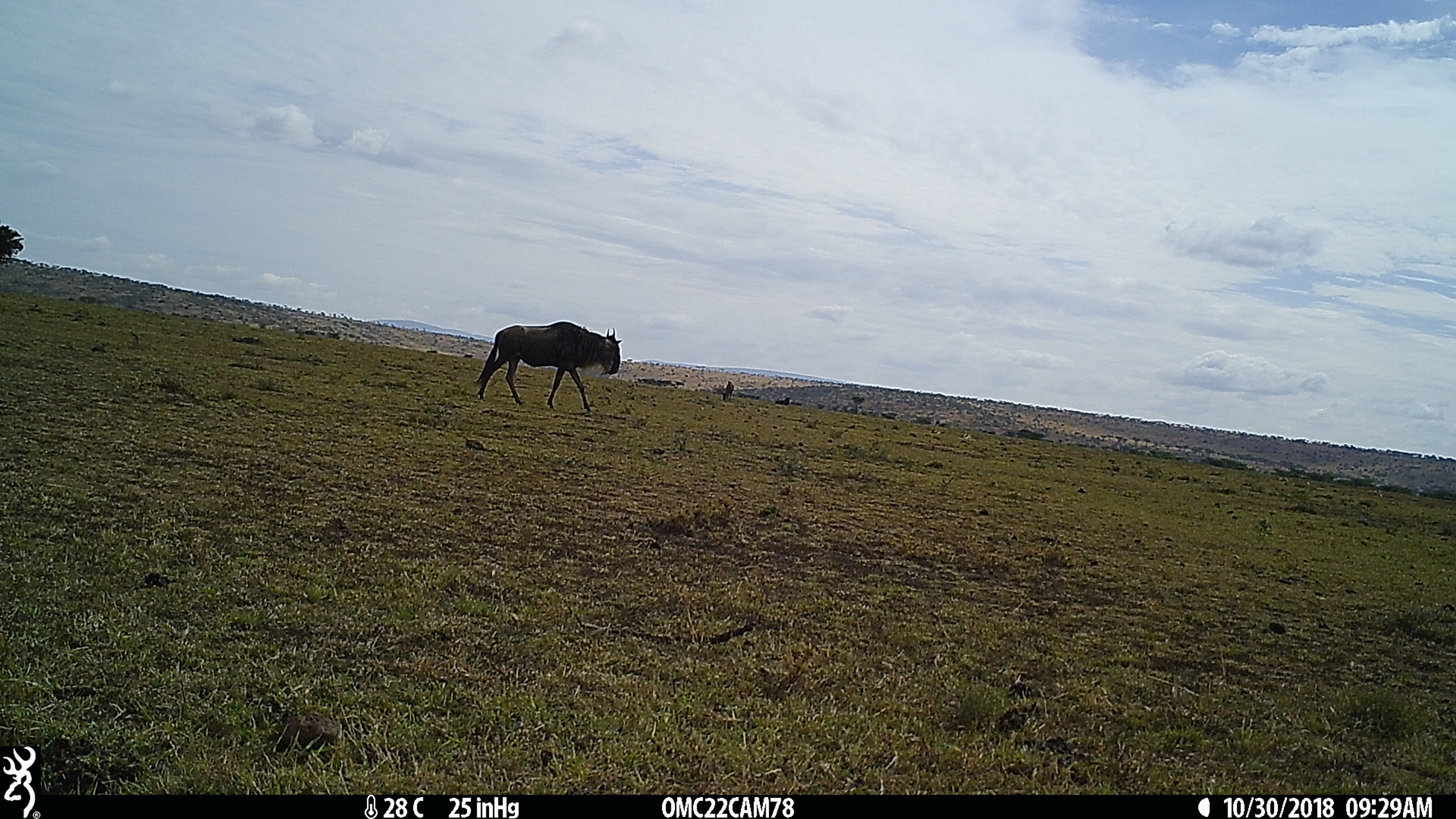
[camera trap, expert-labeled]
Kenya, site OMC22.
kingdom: Animalia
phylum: Chordata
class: Mammalia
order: Artiodactyla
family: Bovidae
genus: Connochaetes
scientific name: Connochaetes taurinus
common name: blue wildebeest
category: wildebeest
Wildebeest (blue wildebeest) (Connochaetes taurinus).